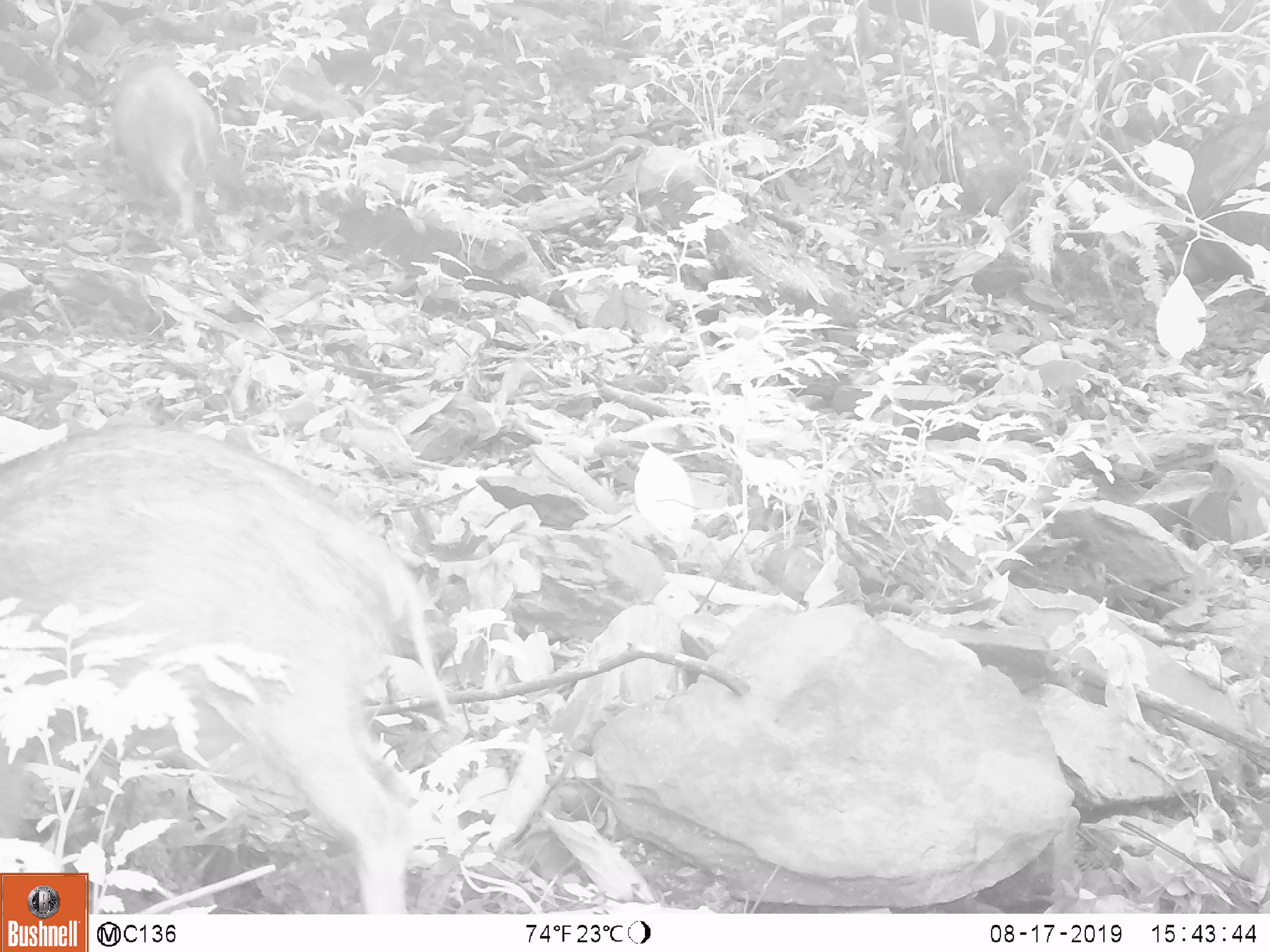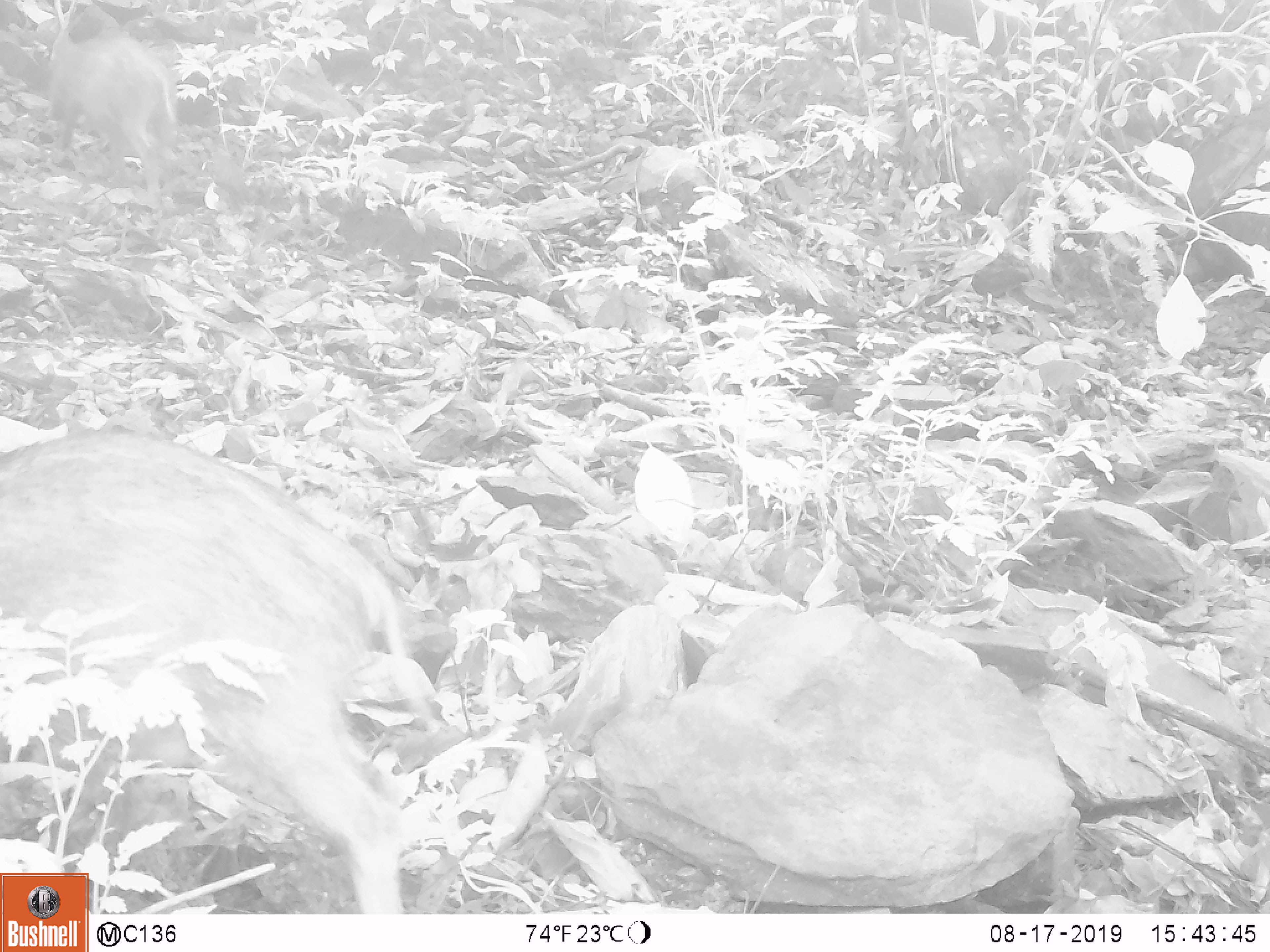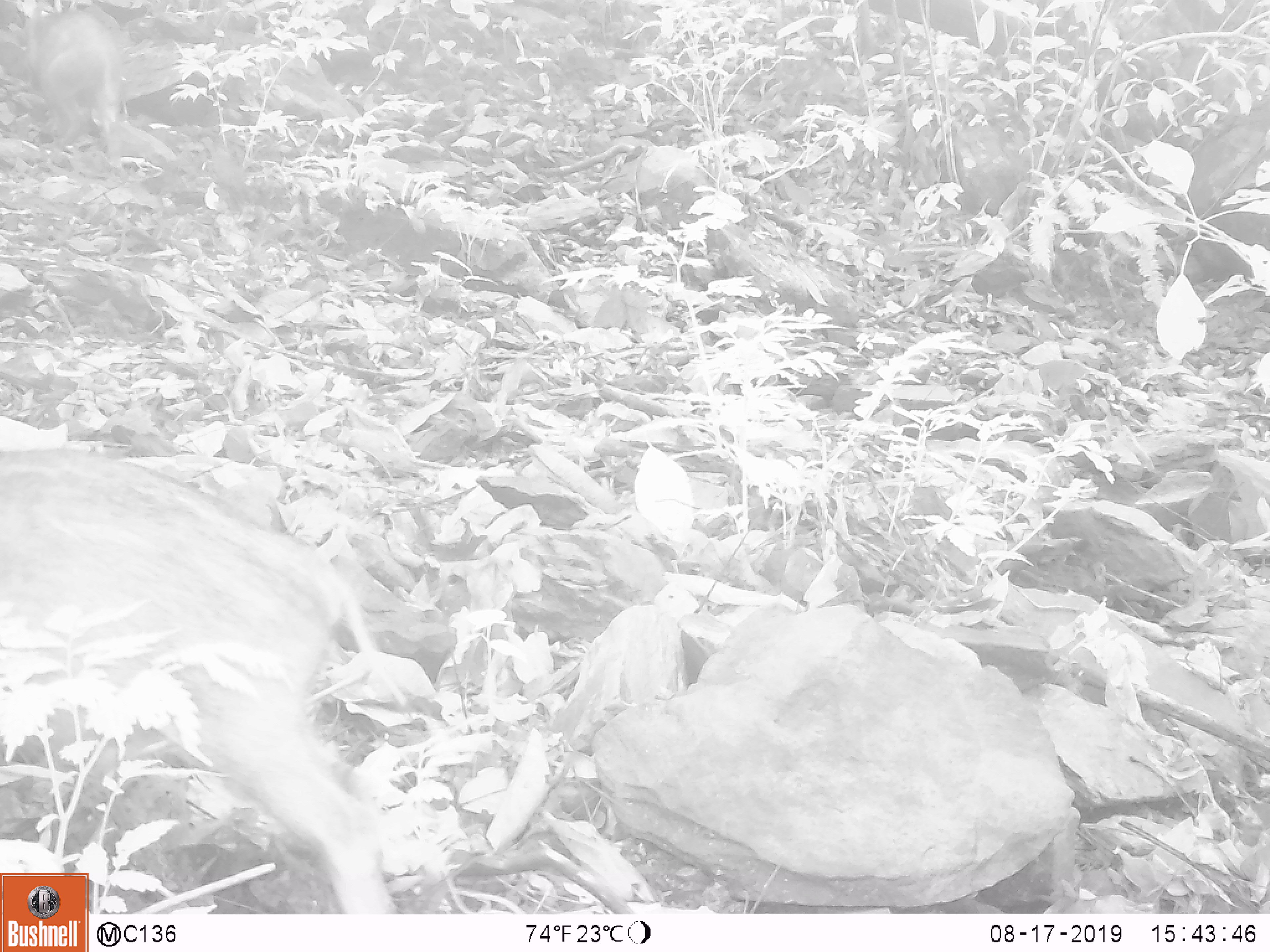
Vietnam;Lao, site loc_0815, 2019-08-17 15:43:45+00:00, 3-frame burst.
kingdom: Animalia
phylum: Chordata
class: Mammalia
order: Artiodactyla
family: Suidae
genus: Sus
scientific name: Sus scrofa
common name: eurasian wild pig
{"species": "eurasian wild pig (Sus scrofa)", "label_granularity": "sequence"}